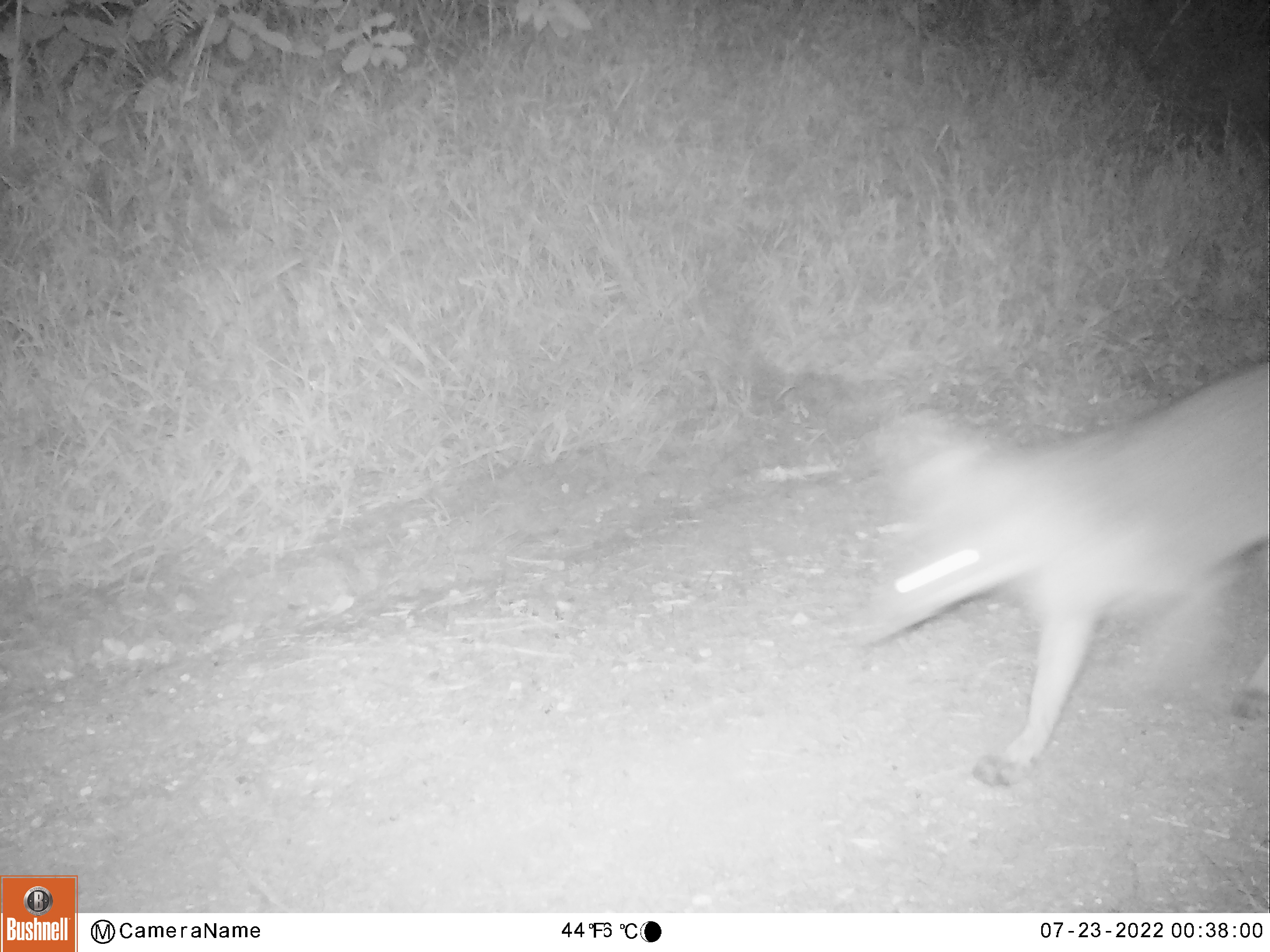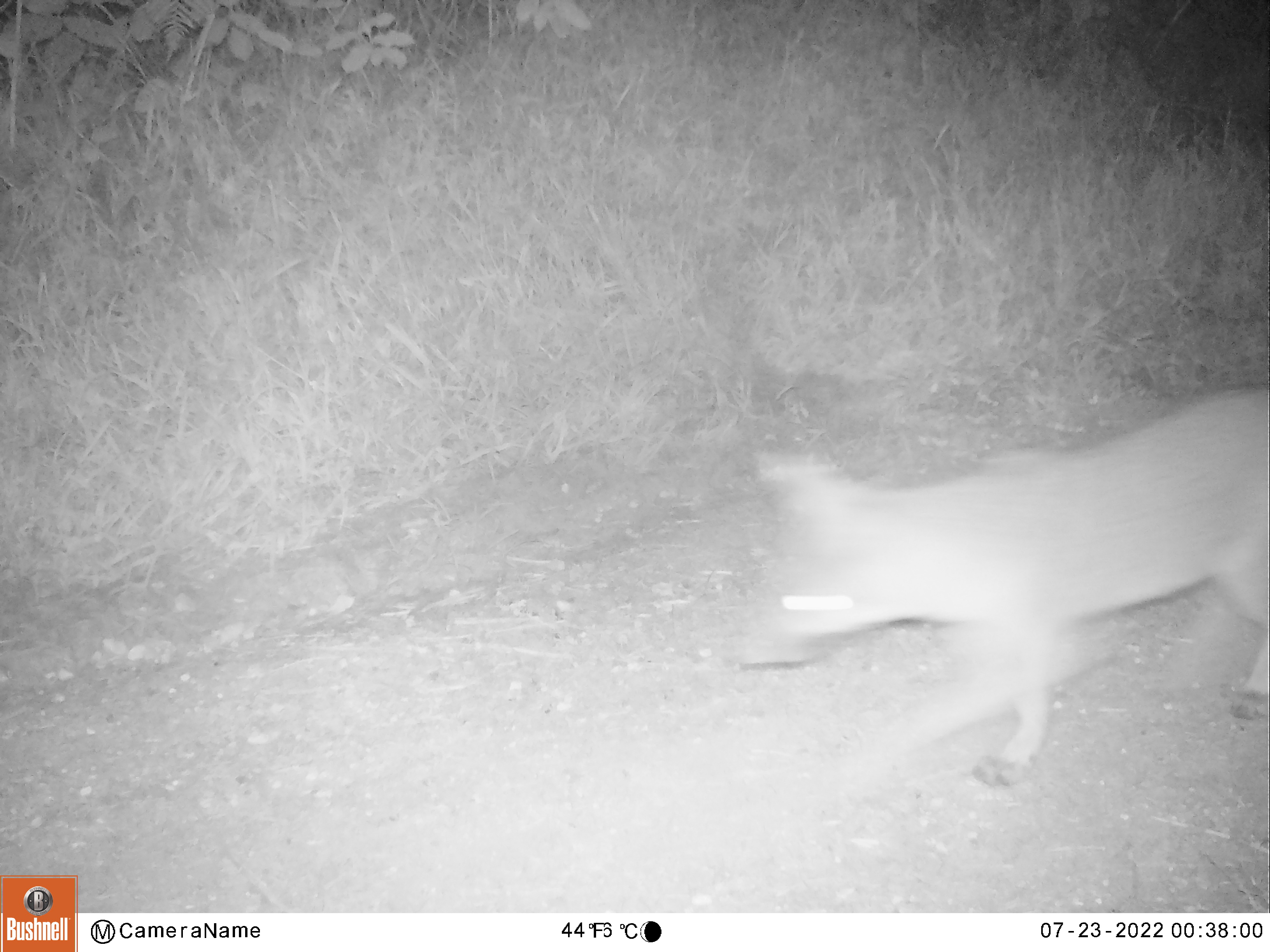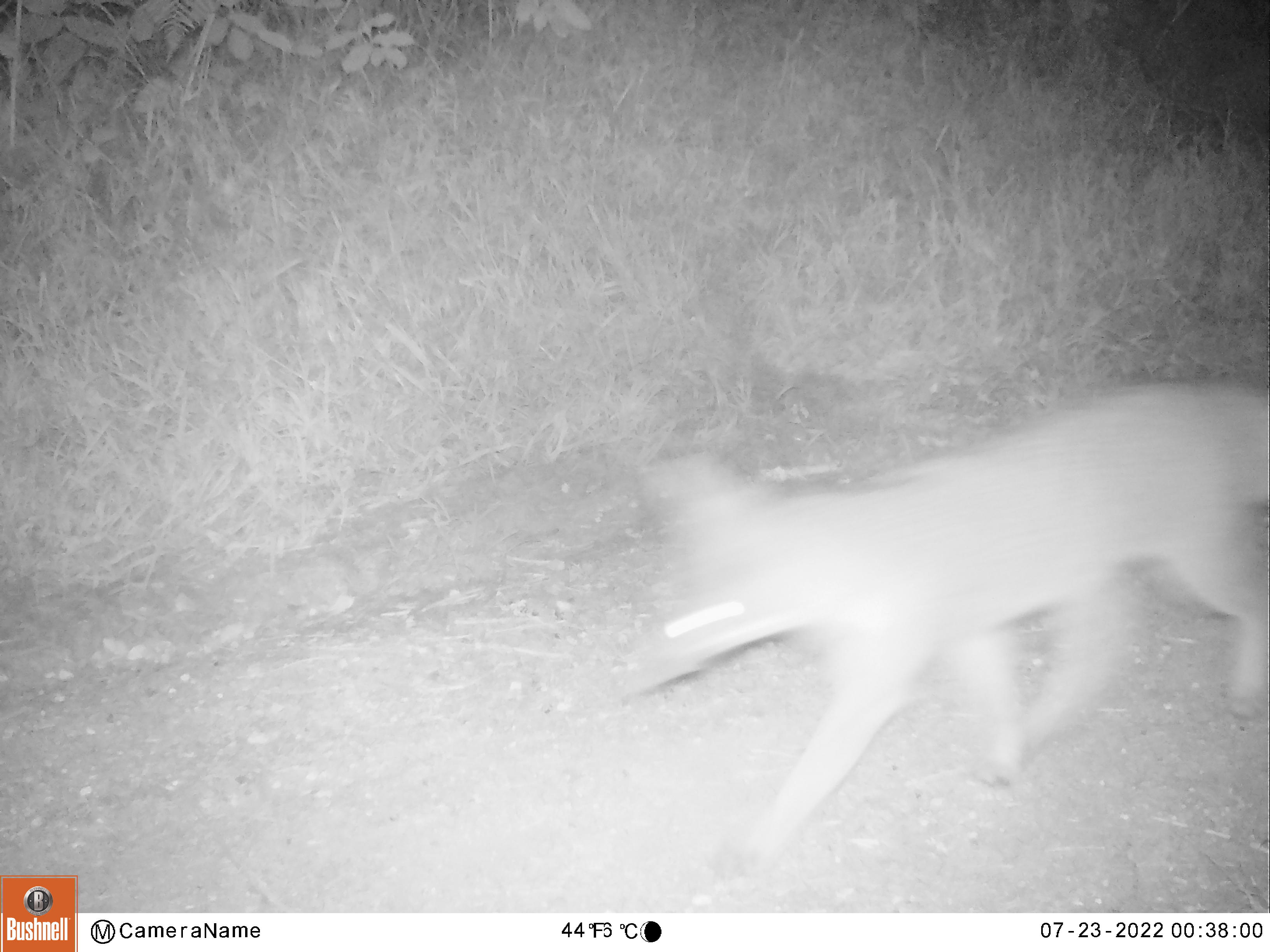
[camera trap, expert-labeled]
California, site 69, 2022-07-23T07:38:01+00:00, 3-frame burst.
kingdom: Animalia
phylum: Chordata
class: Mammalia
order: Carnivora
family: Canidae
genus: Urocyon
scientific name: Urocyon cinereoargenteus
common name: gray fox